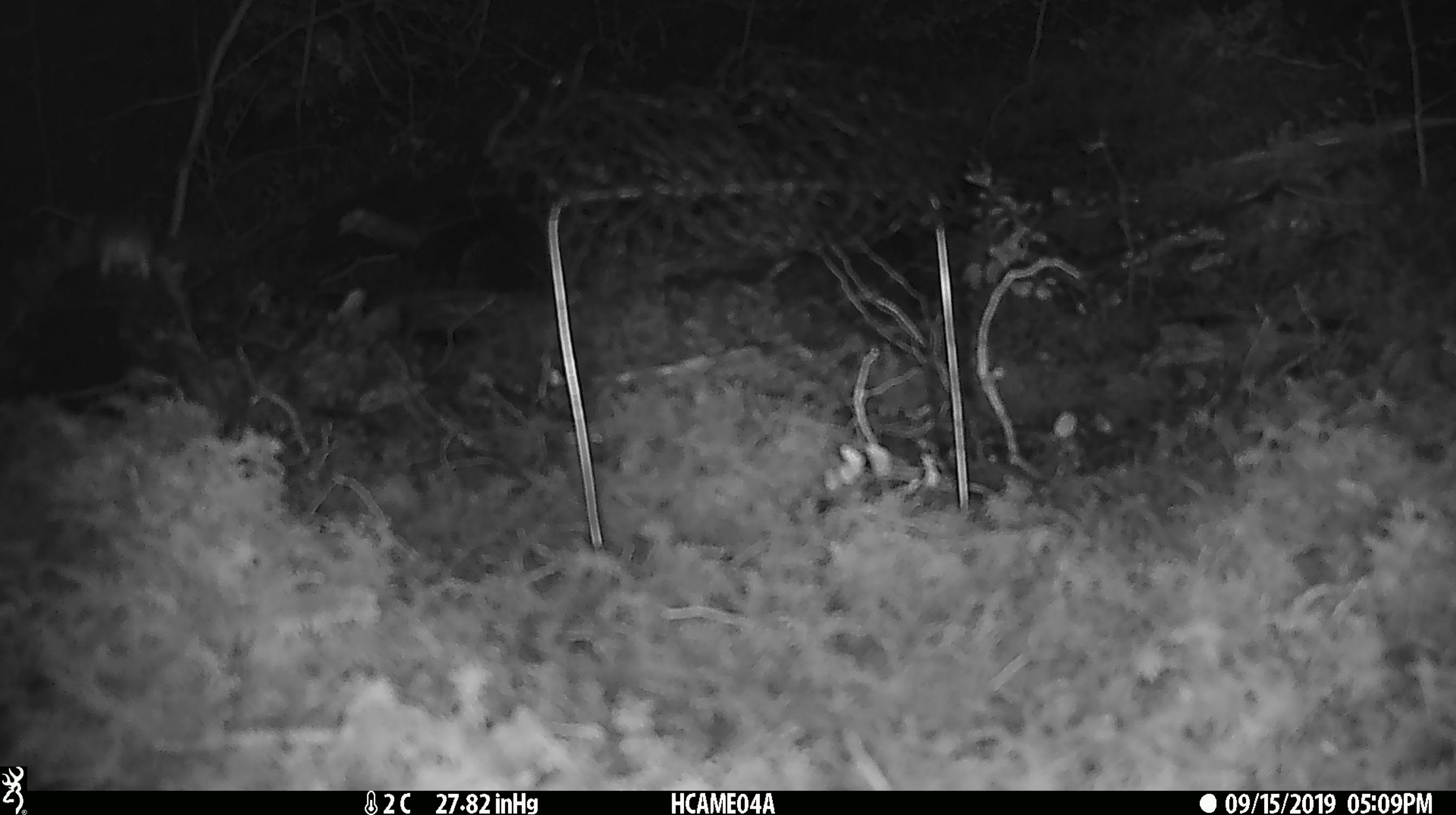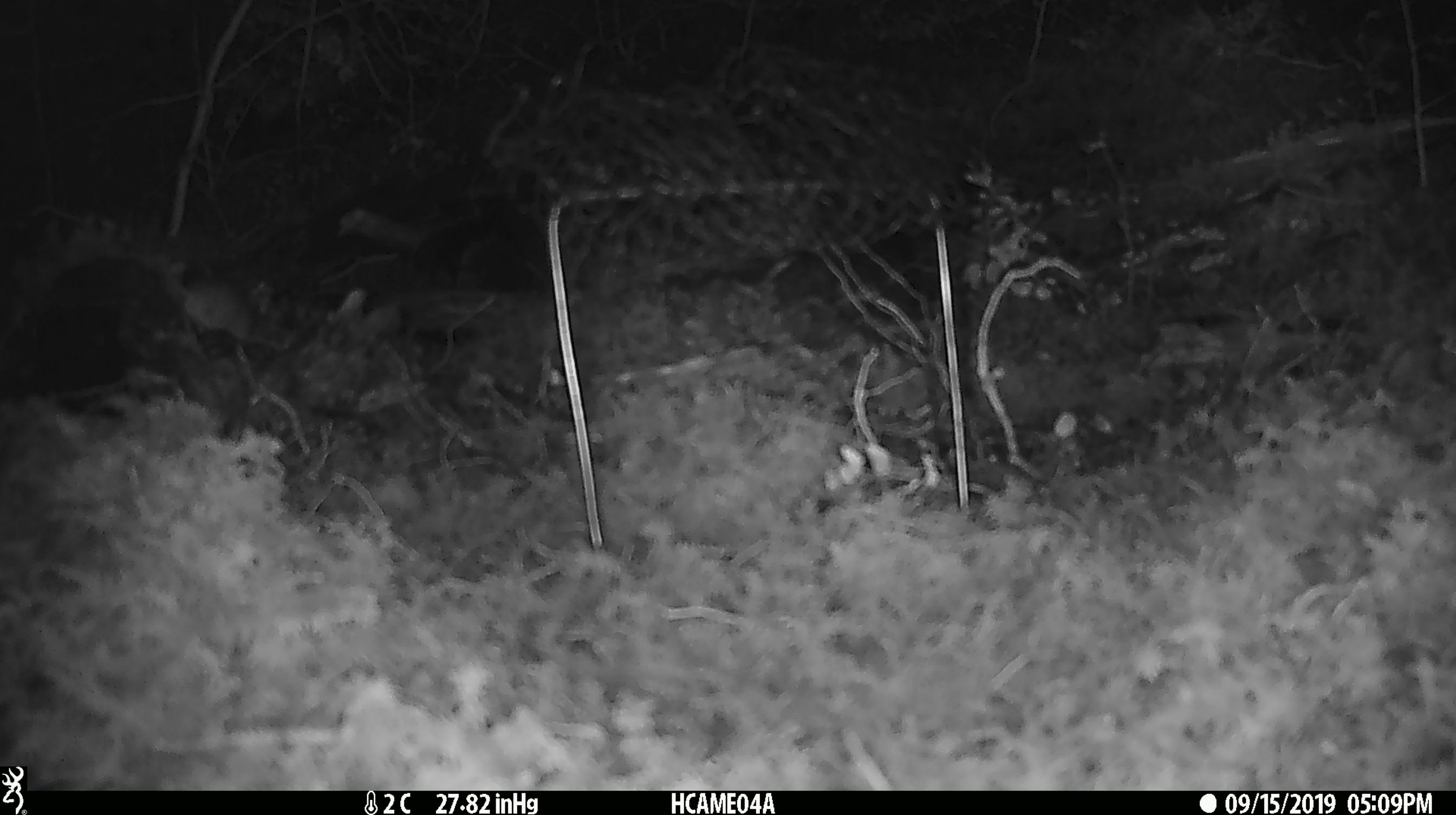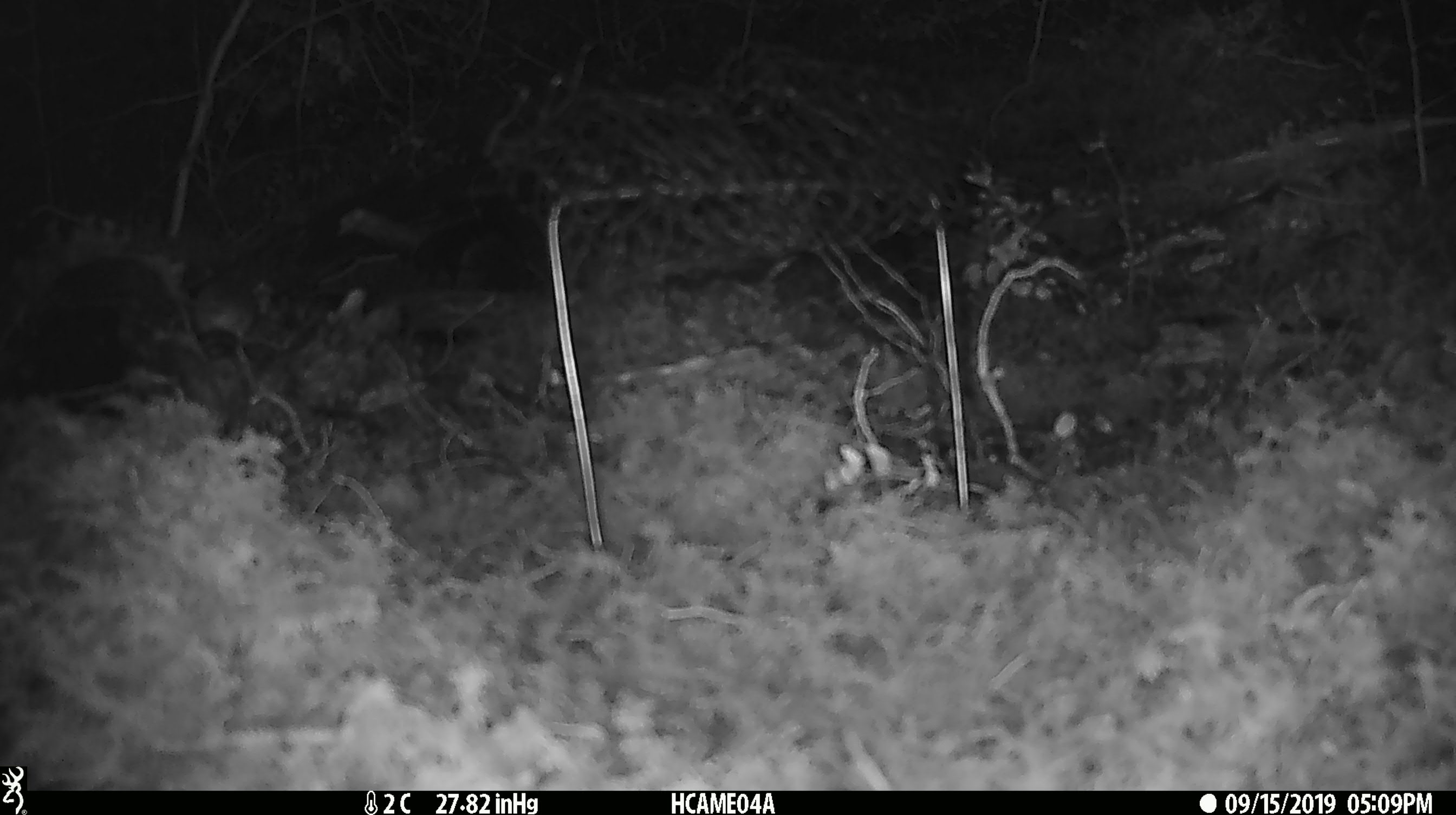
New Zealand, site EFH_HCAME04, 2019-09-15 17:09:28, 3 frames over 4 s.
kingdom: Animalia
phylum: Chordata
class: Mammalia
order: Rodentia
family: Muridae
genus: Mus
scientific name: Mus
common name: mouse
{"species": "mouse (Mus)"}